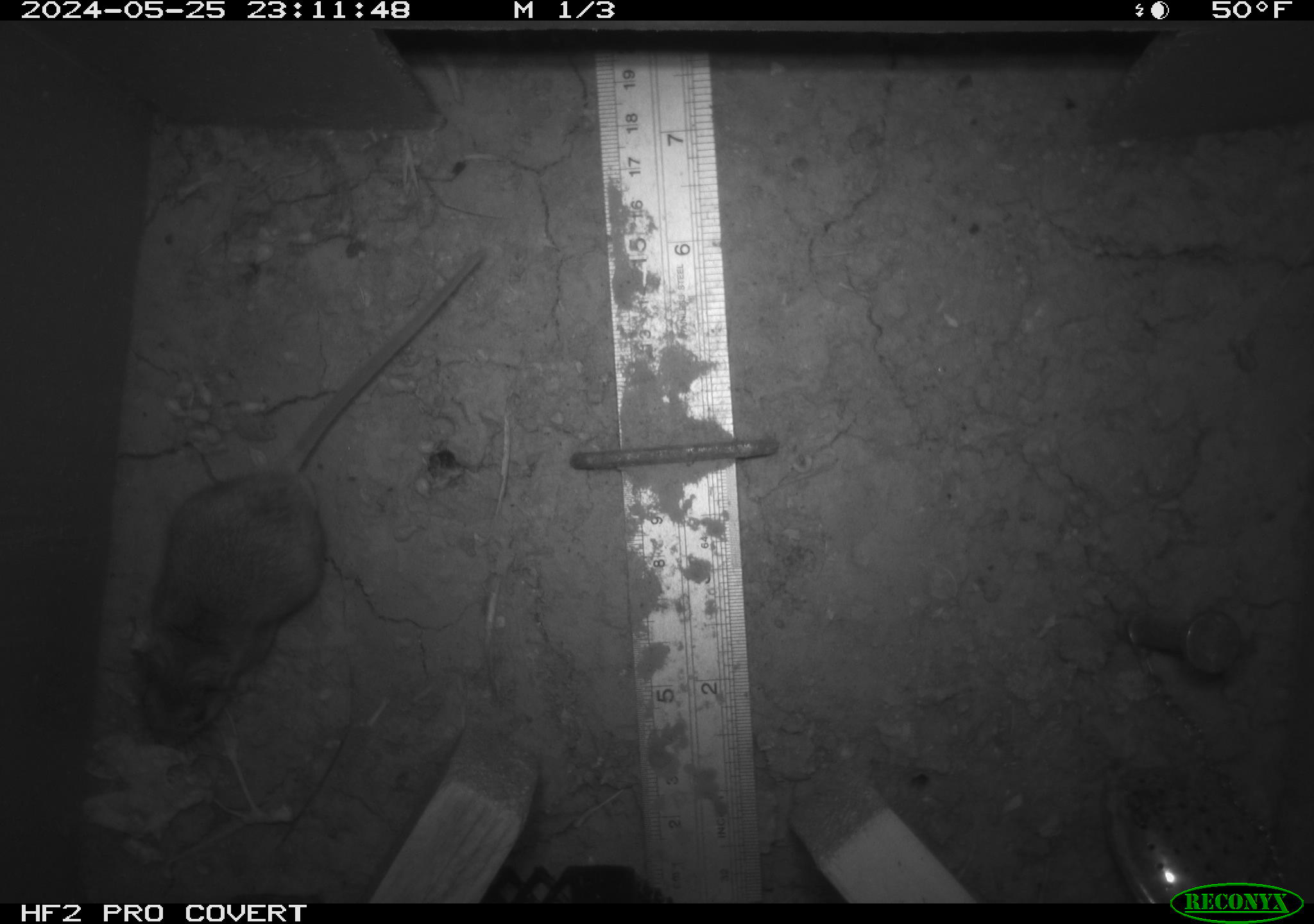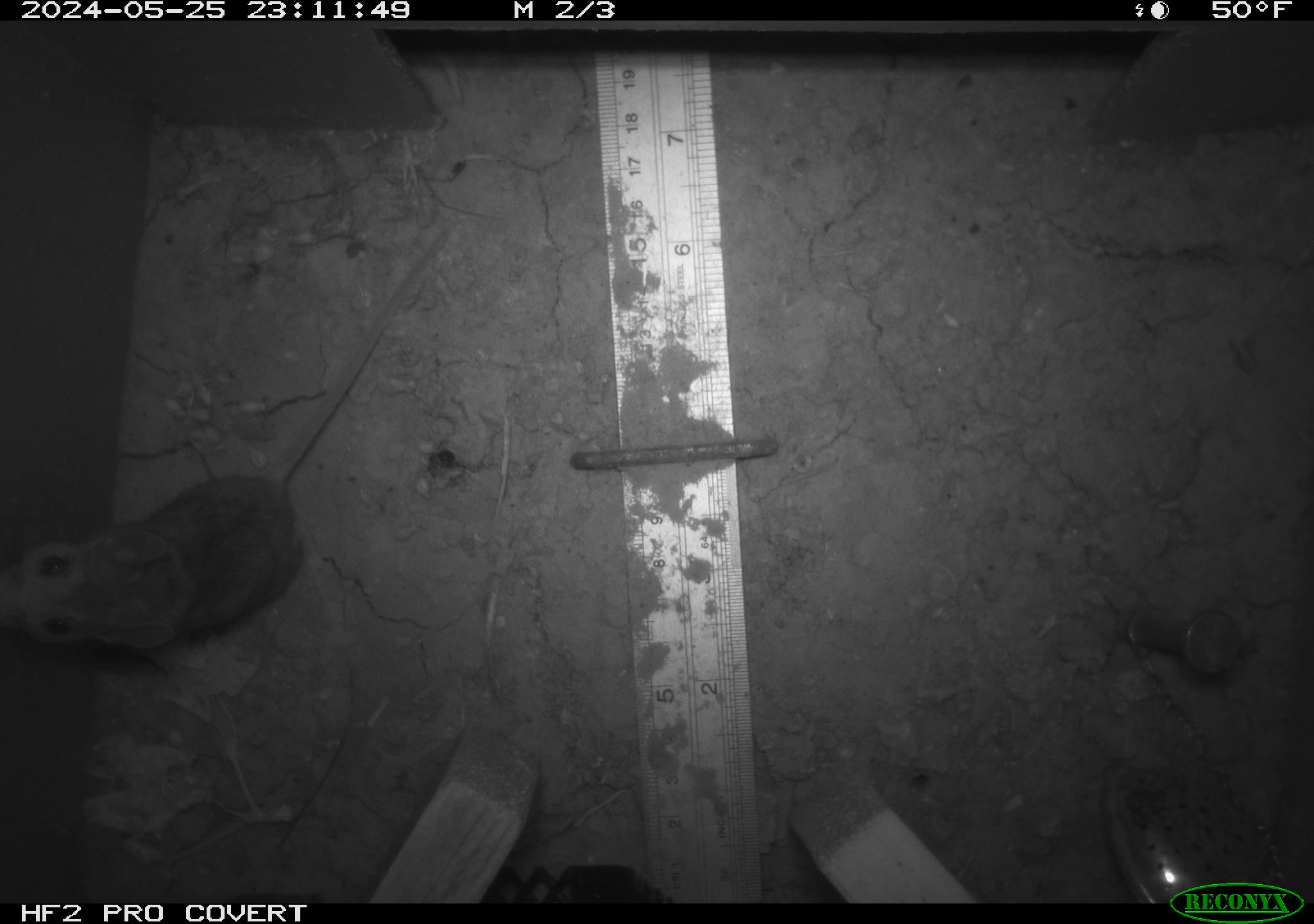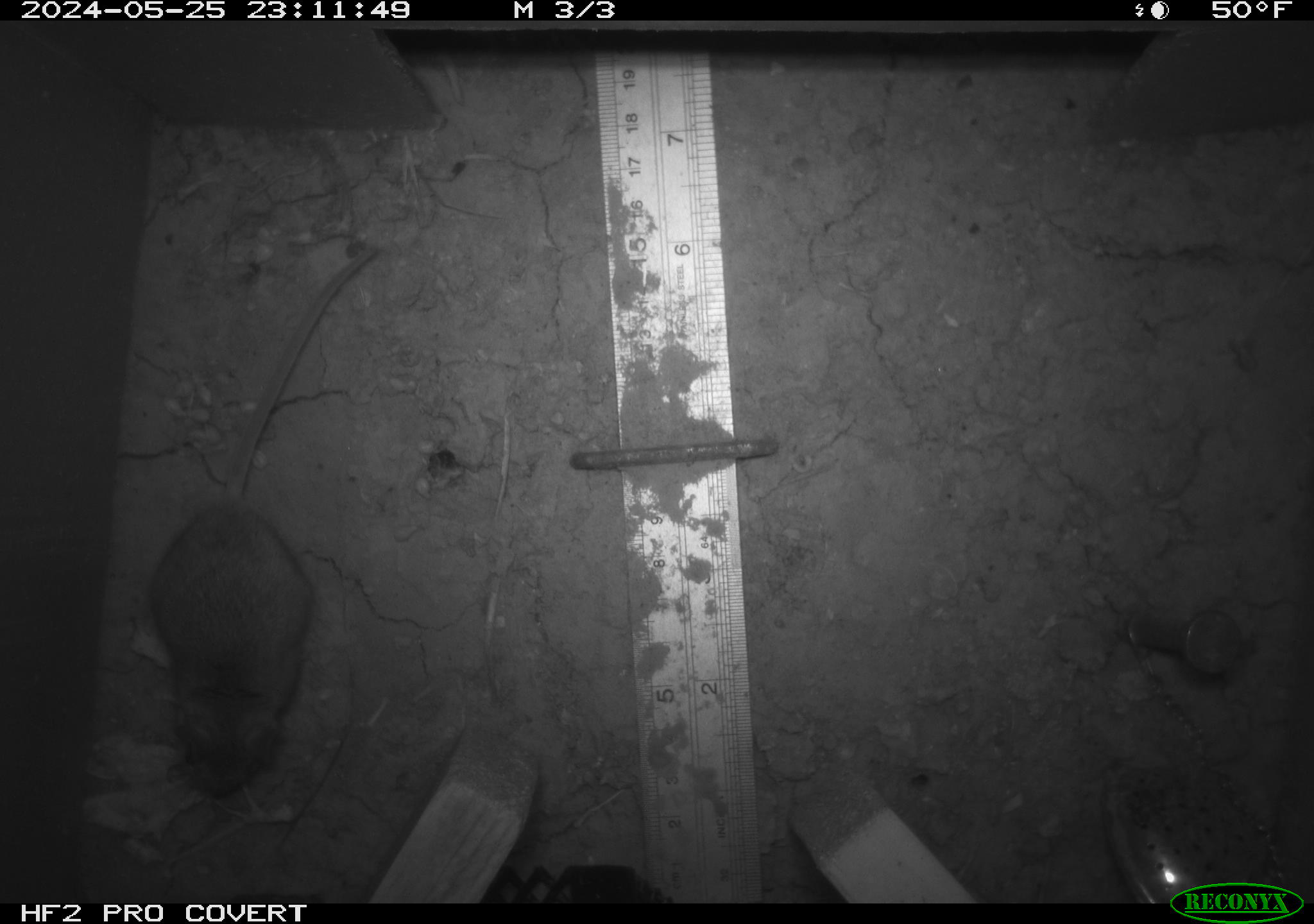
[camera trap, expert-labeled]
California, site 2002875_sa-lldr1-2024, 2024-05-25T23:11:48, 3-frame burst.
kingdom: Animalia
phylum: Chordata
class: Mammalia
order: Rodentia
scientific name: Rodentia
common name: mouse species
Mouse species (Rodentia).